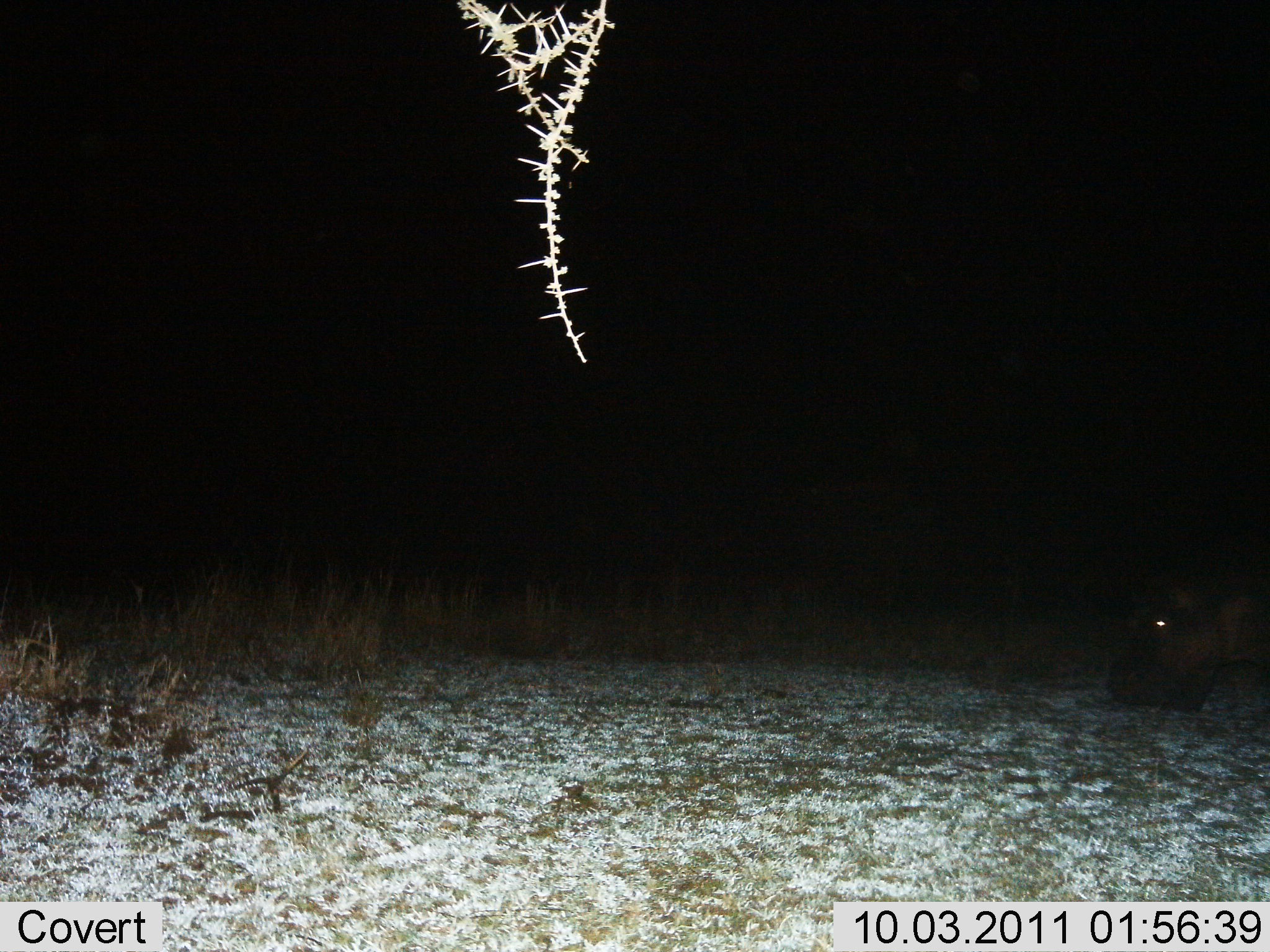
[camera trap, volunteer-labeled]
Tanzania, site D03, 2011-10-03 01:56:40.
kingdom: Animalia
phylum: Chordata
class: Mammalia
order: Artiodactyla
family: Hippopotamidae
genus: Hippopotamus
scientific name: Hippopotamus amphibius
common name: hippopotamus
Hippopotamus (Hippopotamus amphibius), count 1. Behavior (volunteer vote fractions): standing 14%, resting 7%, moving 43%, interacting 0%. Young present (vote fraction): 0%. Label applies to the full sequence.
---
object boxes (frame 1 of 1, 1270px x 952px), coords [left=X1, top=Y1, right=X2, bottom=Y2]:
animal: [left=1105, top=566, right=1270, bottom=720]